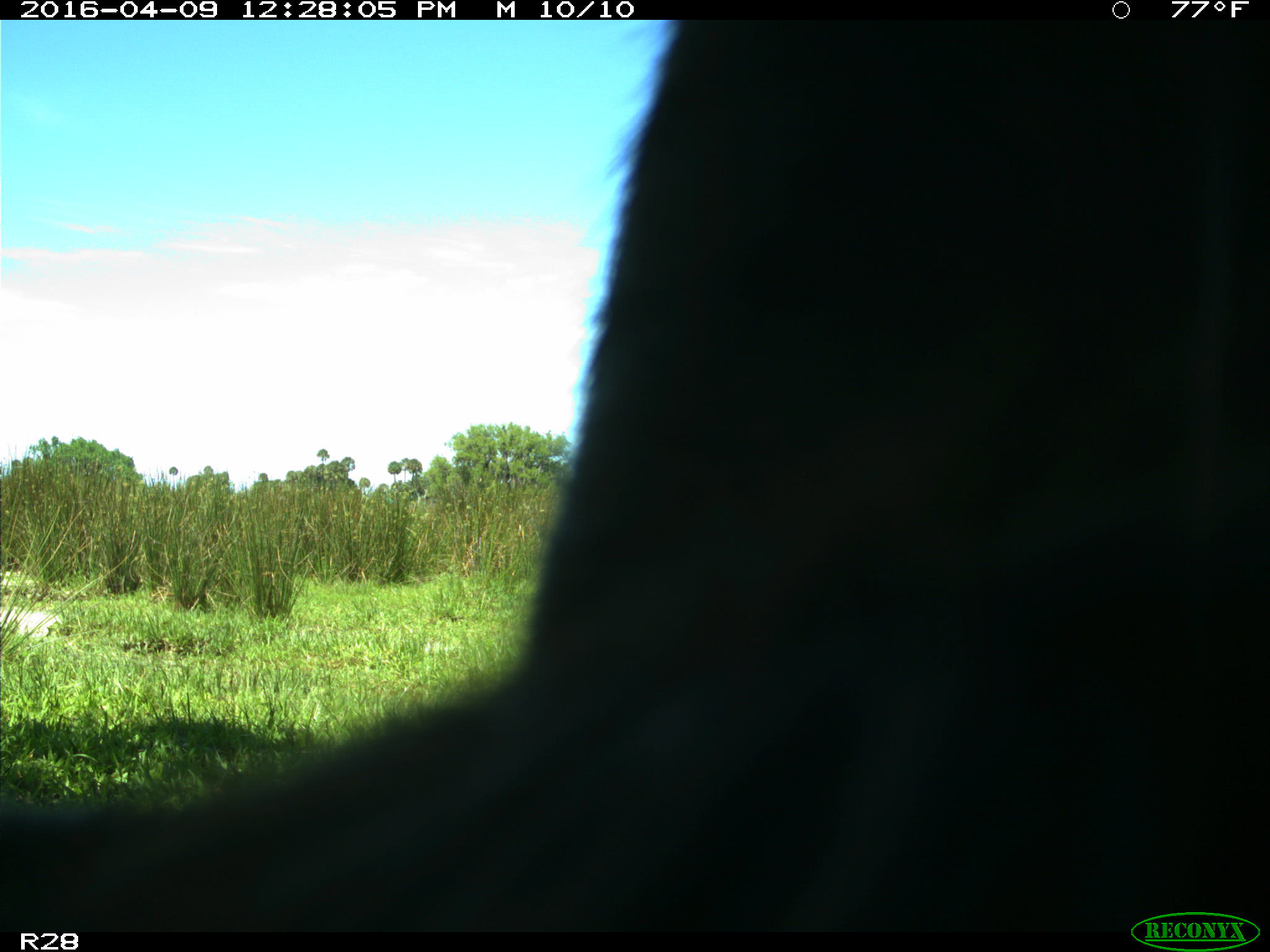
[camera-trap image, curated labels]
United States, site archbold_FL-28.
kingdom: Animalia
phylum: Chordata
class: Mammalia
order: Artiodactyla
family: Bovidae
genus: Bos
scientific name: Bos taurus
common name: domestic cow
Bos taurus (domestic cow).